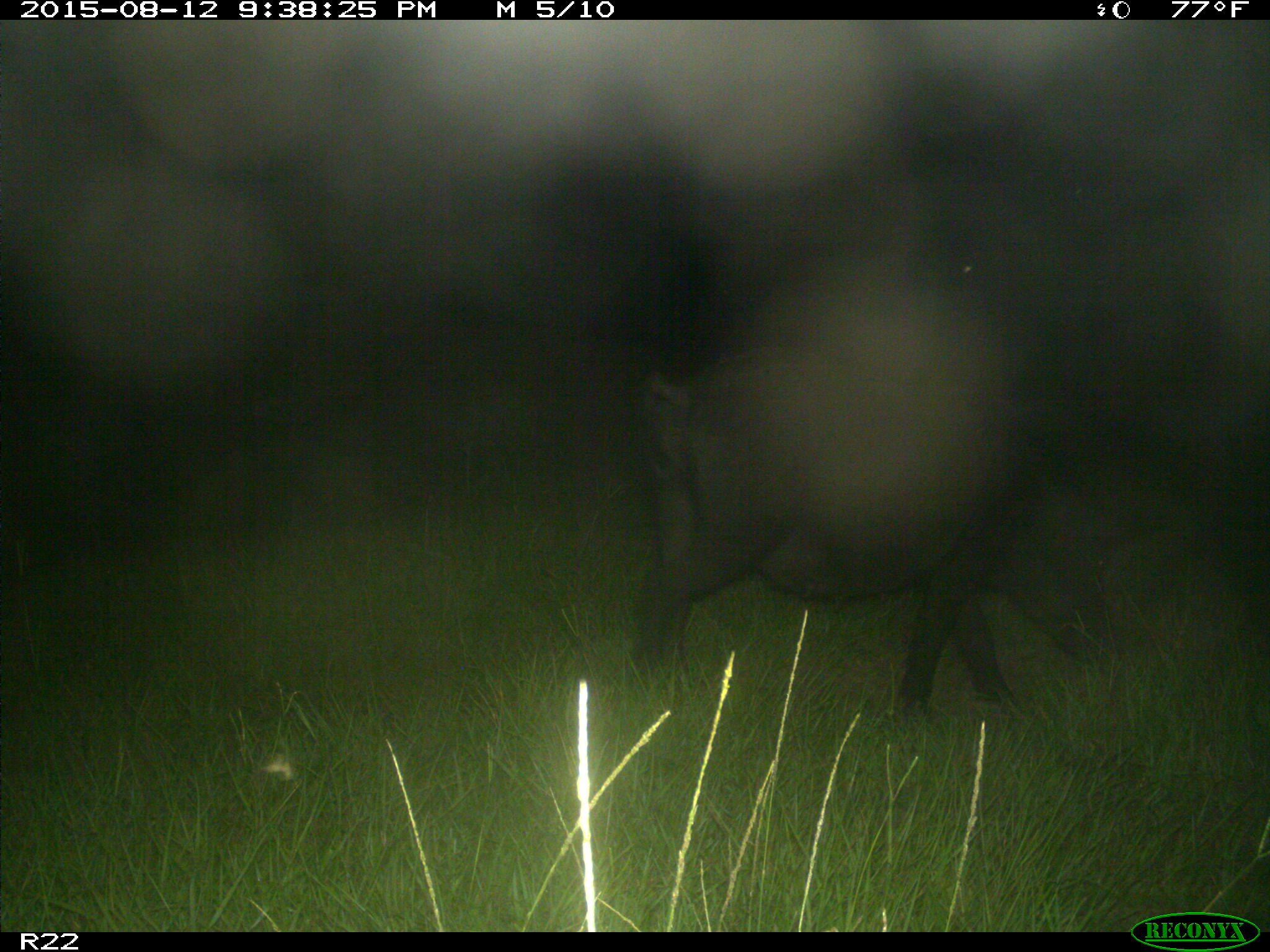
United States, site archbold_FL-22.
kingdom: Animalia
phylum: Chordata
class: Mammalia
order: Artiodactyla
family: Suidae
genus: Sus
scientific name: Sus scrofa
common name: wild boar